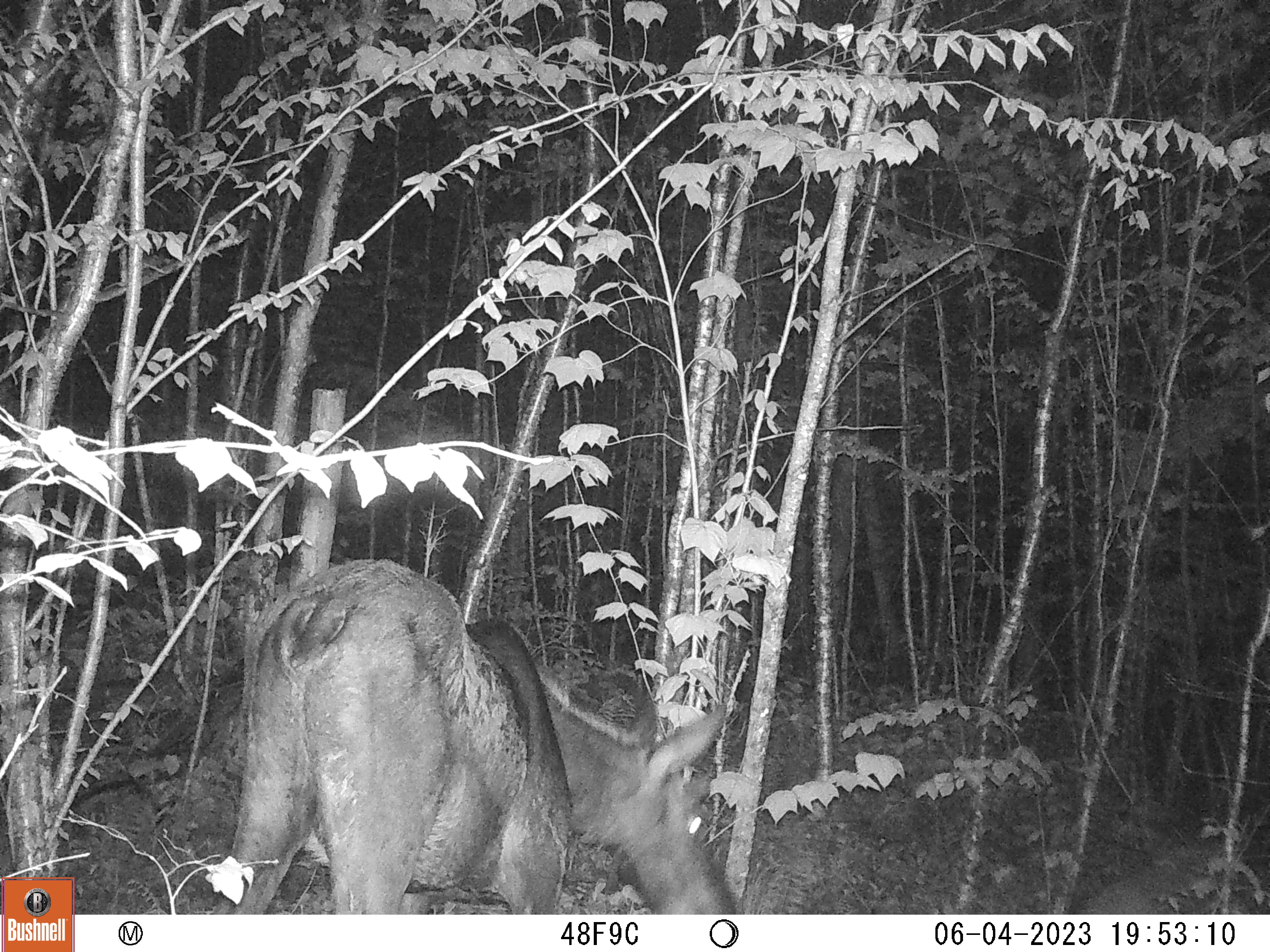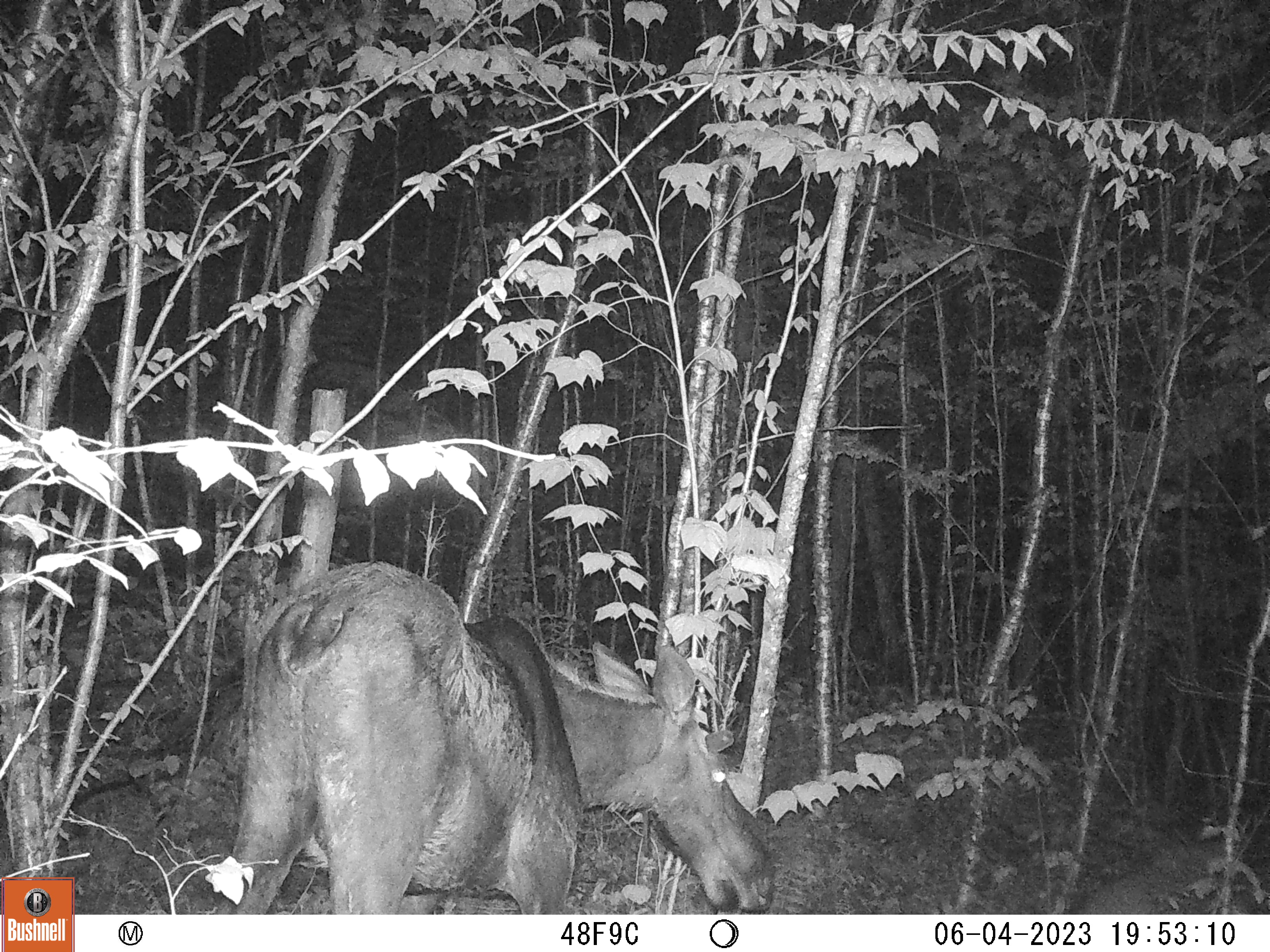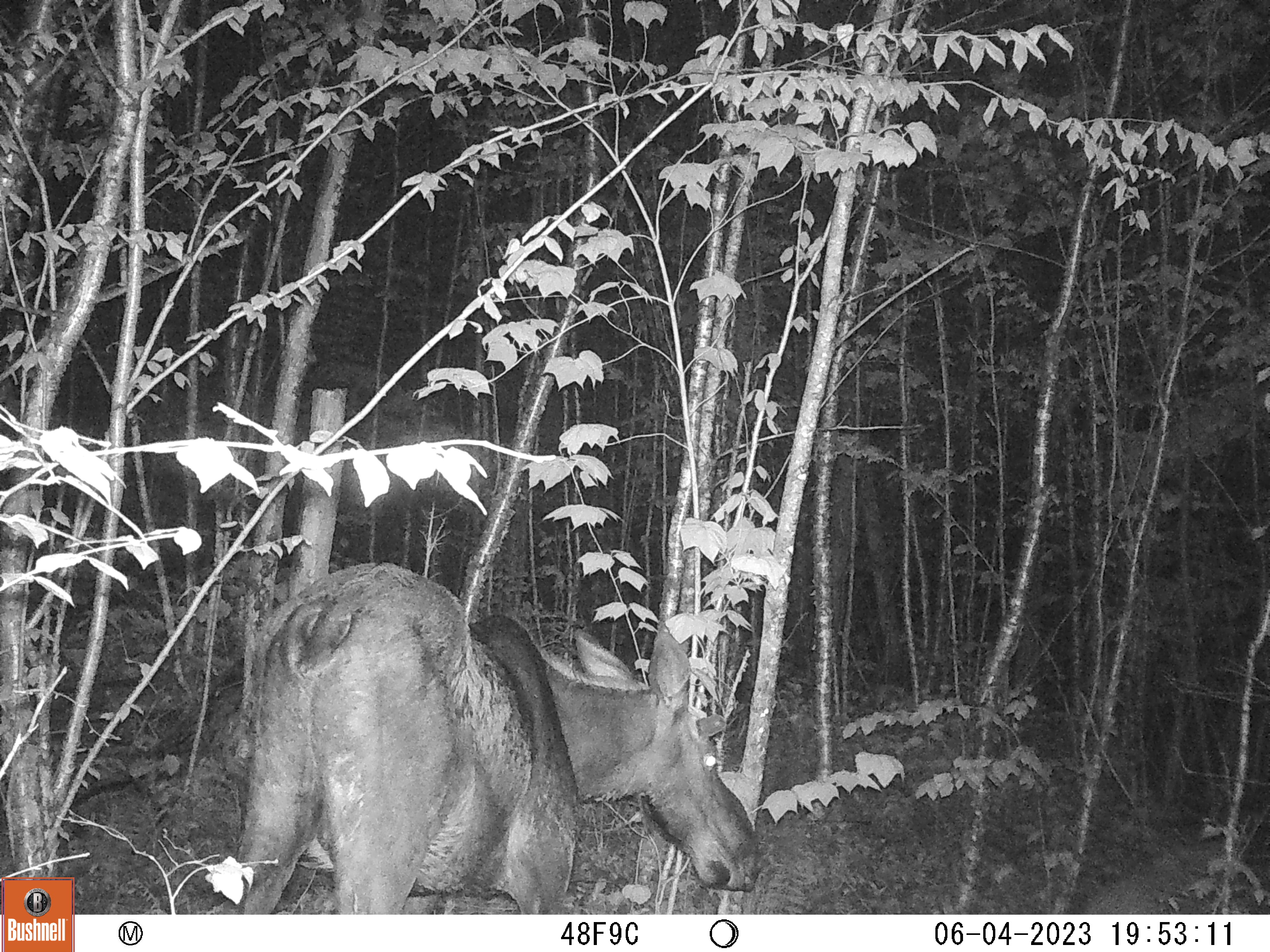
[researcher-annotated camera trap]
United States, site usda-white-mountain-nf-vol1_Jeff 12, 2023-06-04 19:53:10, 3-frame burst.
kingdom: Animalia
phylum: Chordata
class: Mammalia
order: Artiodactyla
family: Cervidae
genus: Alces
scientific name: Alces alces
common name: moose